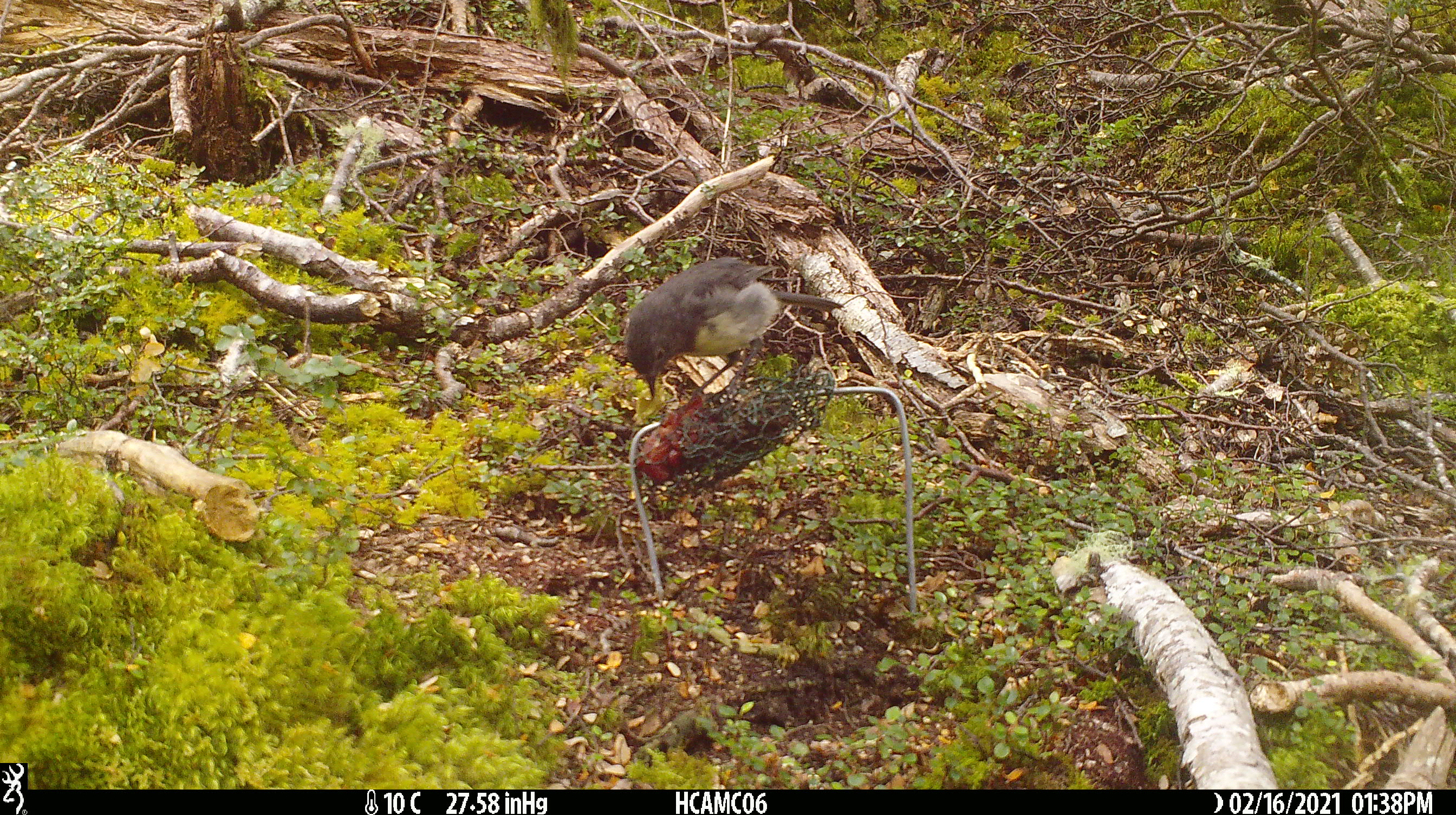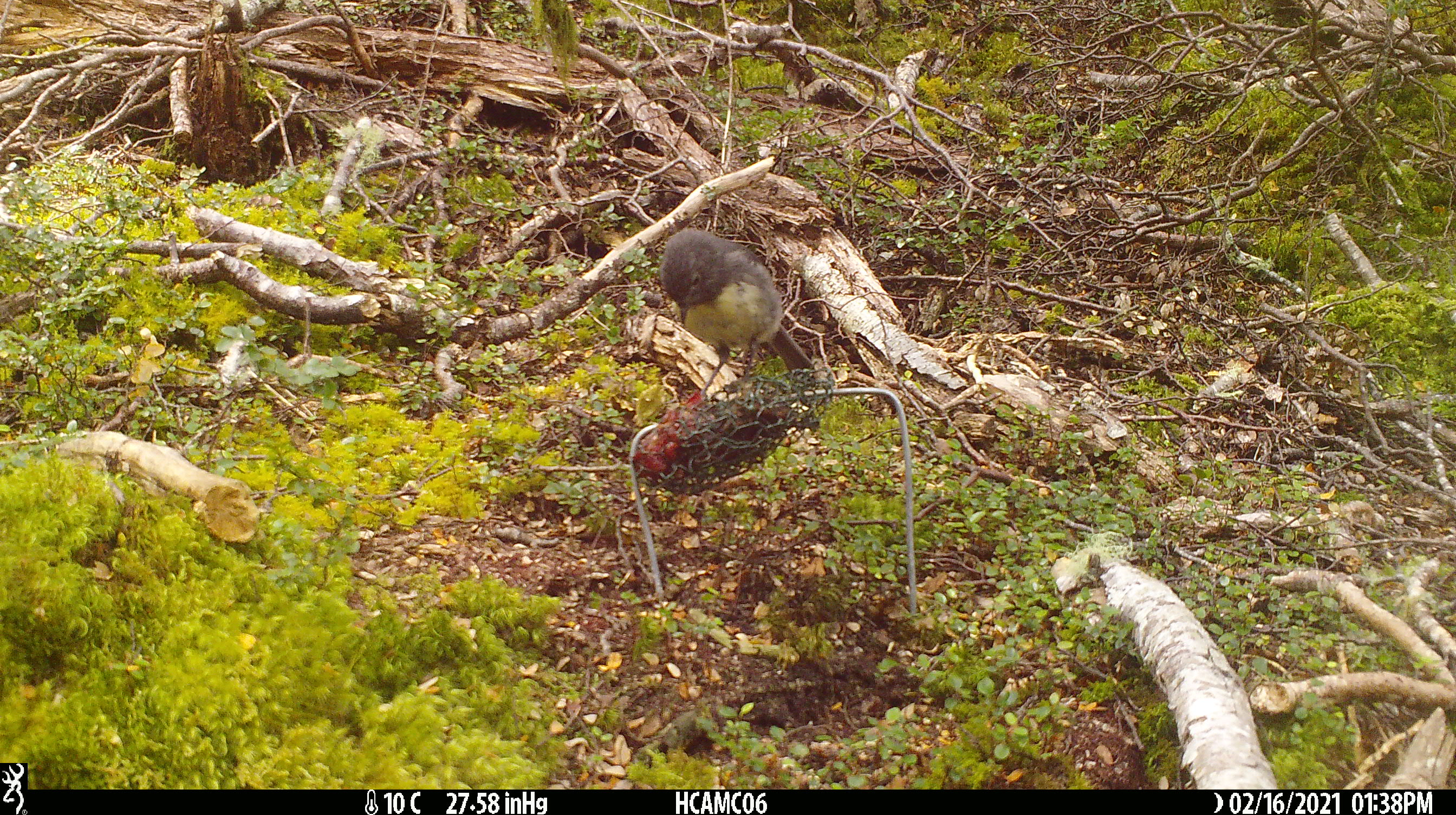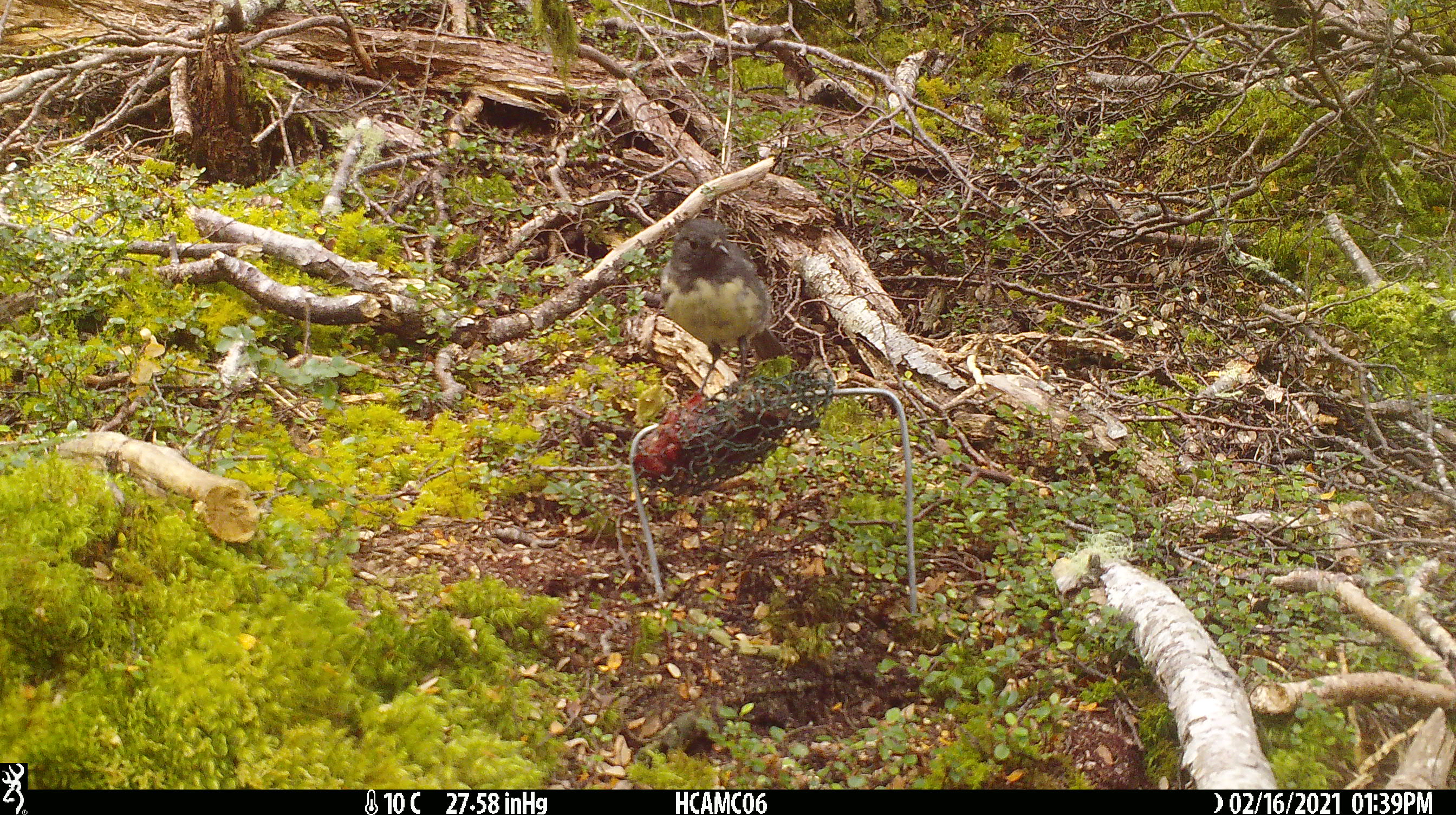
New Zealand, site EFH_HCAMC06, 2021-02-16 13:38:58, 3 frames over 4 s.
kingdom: Animalia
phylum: Chordata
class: Aves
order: Passeriformes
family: Petroicidae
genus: Petroica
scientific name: Petroica australis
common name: new zealand robin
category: robin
Robin (new zealand robin) (Petroica australis).